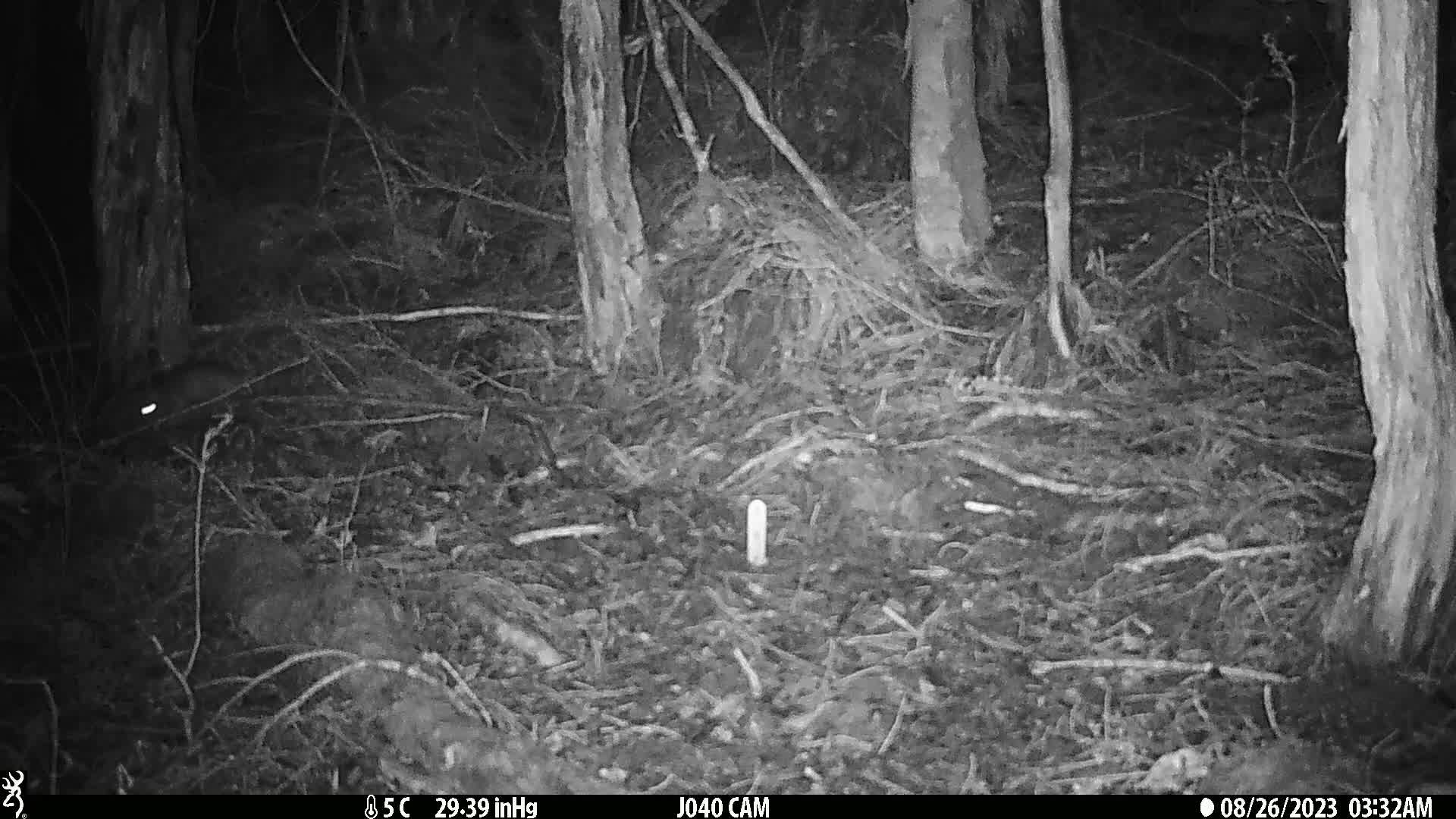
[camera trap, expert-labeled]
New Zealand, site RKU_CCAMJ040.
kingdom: Animalia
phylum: Chordata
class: Mammalia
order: Rodentia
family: Muridae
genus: Rattus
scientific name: Rattus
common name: rat